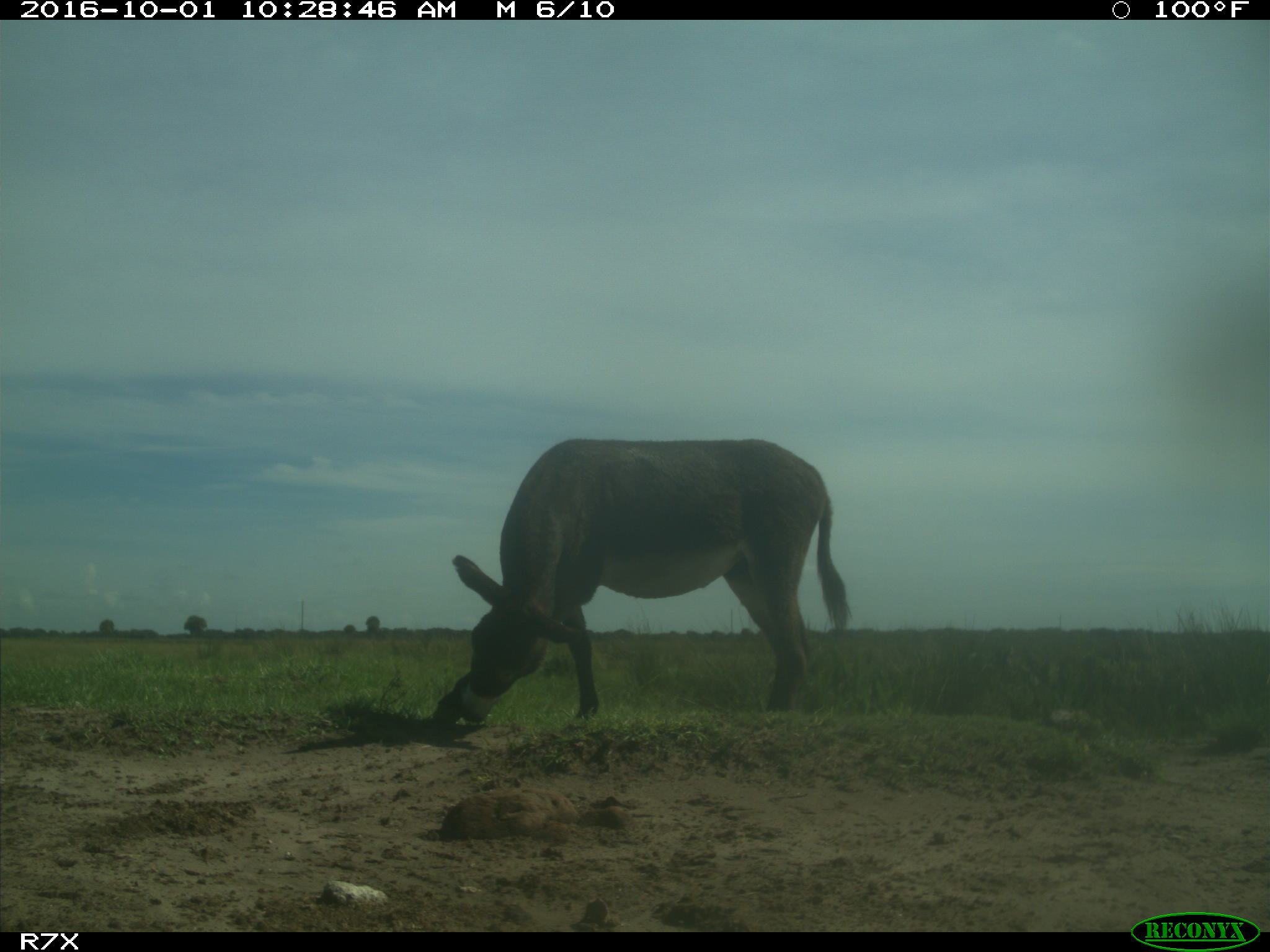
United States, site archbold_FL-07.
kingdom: Animalia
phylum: Chordata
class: Mammalia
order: Perissodactyla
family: Equidae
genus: Equus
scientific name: Equus africanus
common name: african wild ass